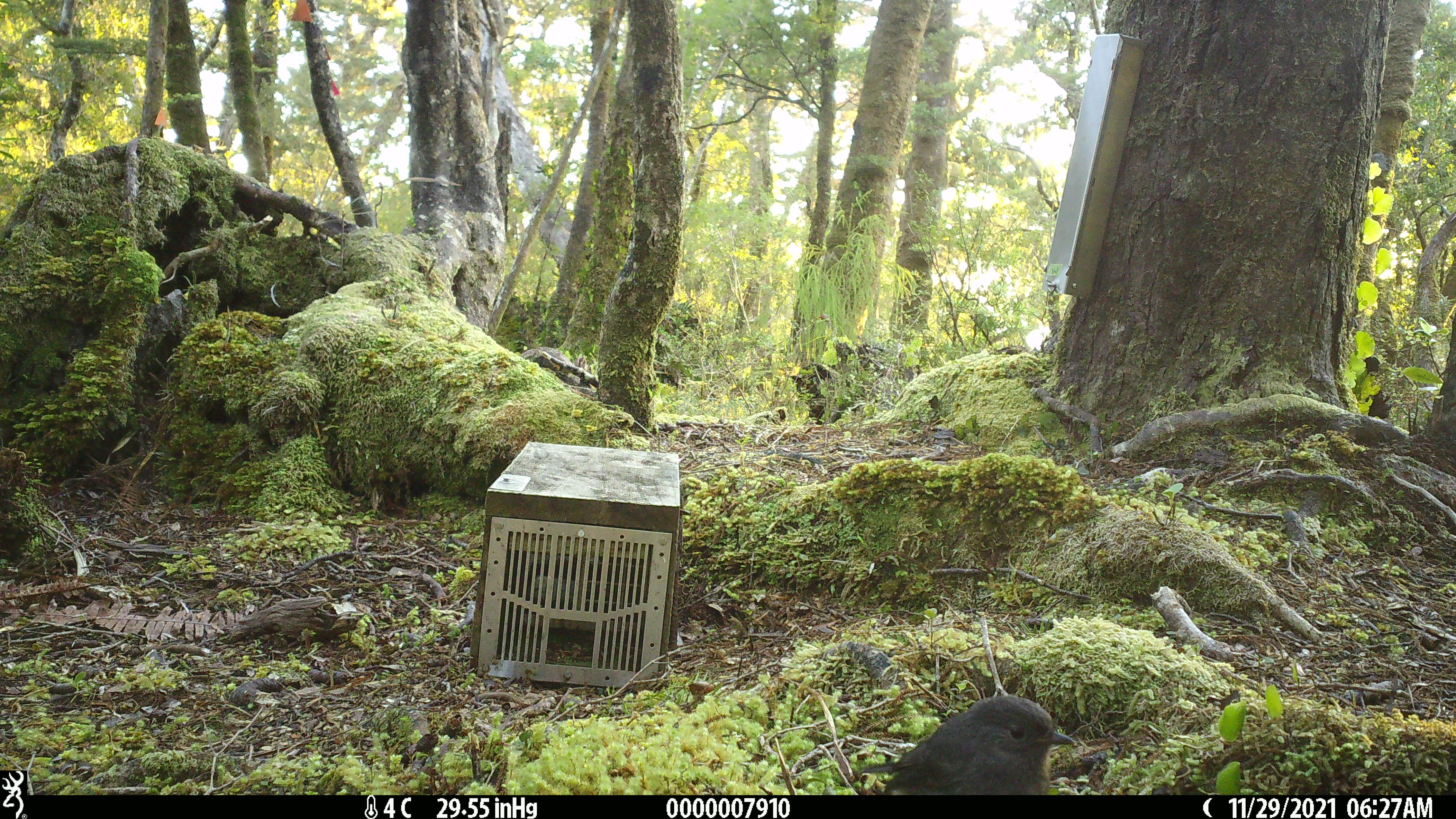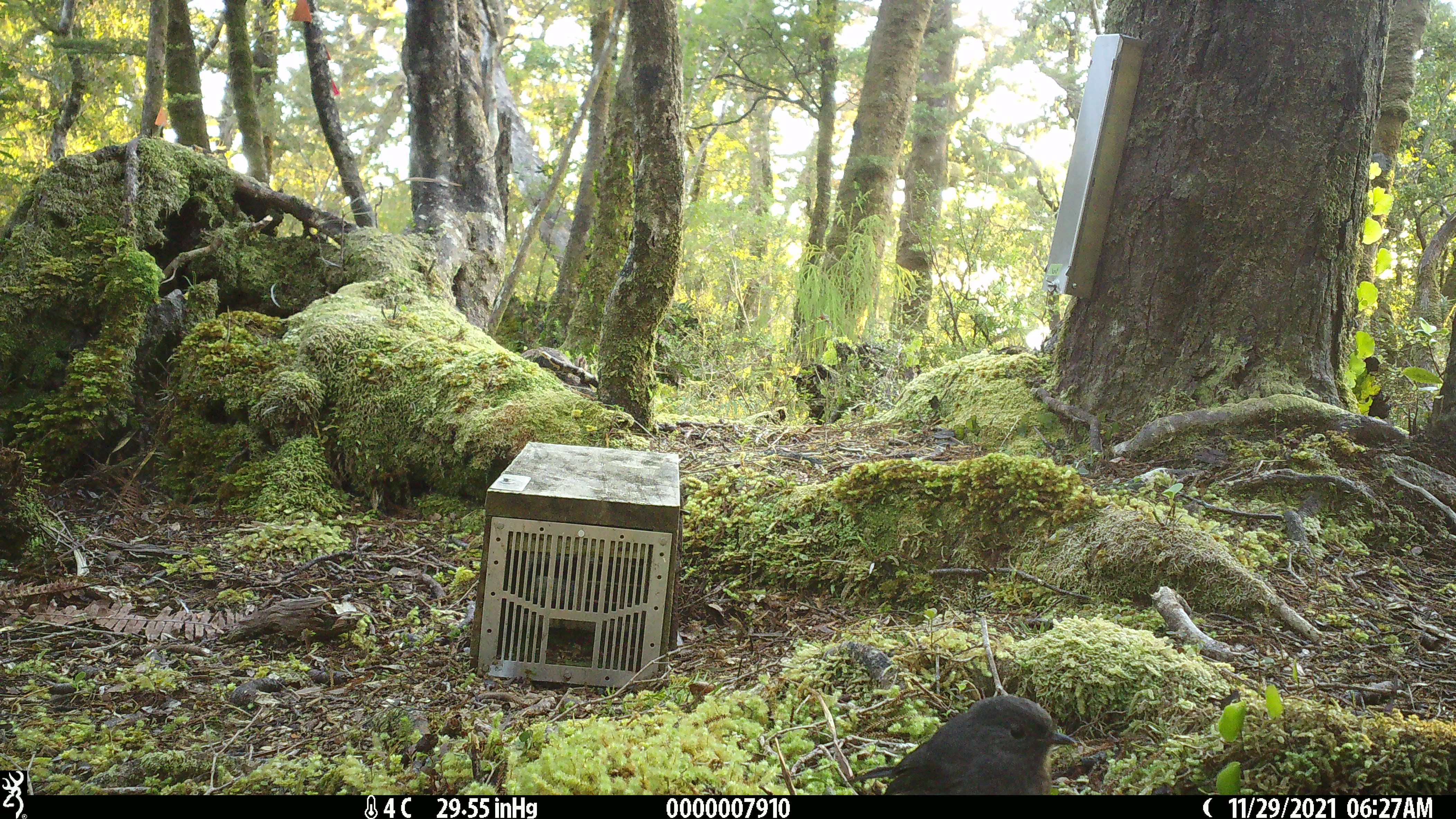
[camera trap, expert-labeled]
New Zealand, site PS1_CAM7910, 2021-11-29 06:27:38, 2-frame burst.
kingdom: Animalia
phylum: Chordata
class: Aves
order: Passeriformes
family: Petroicidae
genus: Petroica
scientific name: Petroica australis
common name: new zealand robin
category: robin